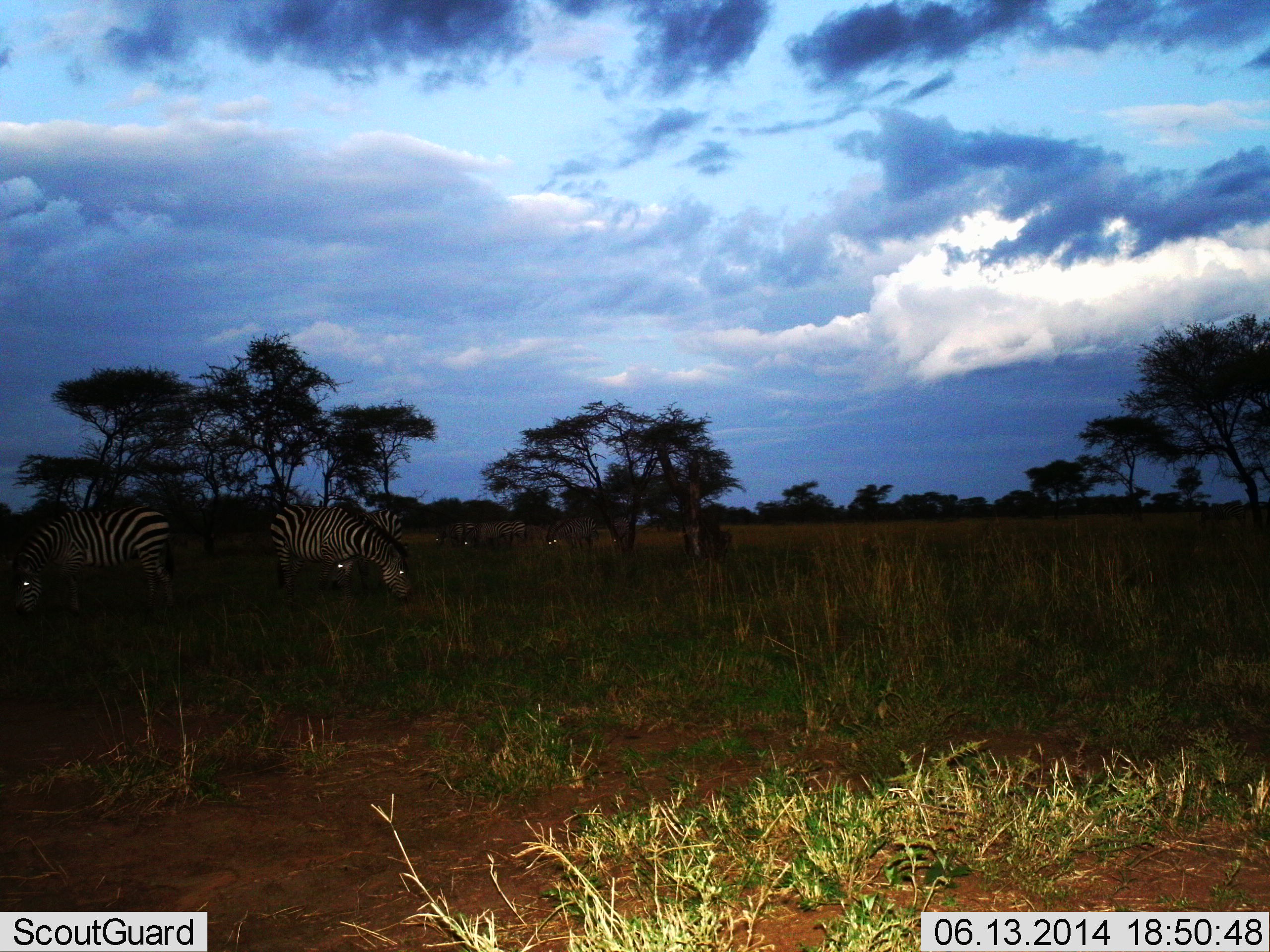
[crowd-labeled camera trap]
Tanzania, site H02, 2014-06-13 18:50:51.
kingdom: Animalia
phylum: Chordata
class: Mammalia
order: Perissodactyla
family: Equidae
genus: Equus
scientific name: Equus quagga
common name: plains zebra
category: zebra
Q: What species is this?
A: Zebra (plains zebra) (Equus quagga).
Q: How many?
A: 5.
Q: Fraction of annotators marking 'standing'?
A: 60%.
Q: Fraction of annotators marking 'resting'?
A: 0%.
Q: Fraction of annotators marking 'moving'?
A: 0%.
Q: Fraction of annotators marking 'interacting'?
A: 0%.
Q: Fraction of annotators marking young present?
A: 0%.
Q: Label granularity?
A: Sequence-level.